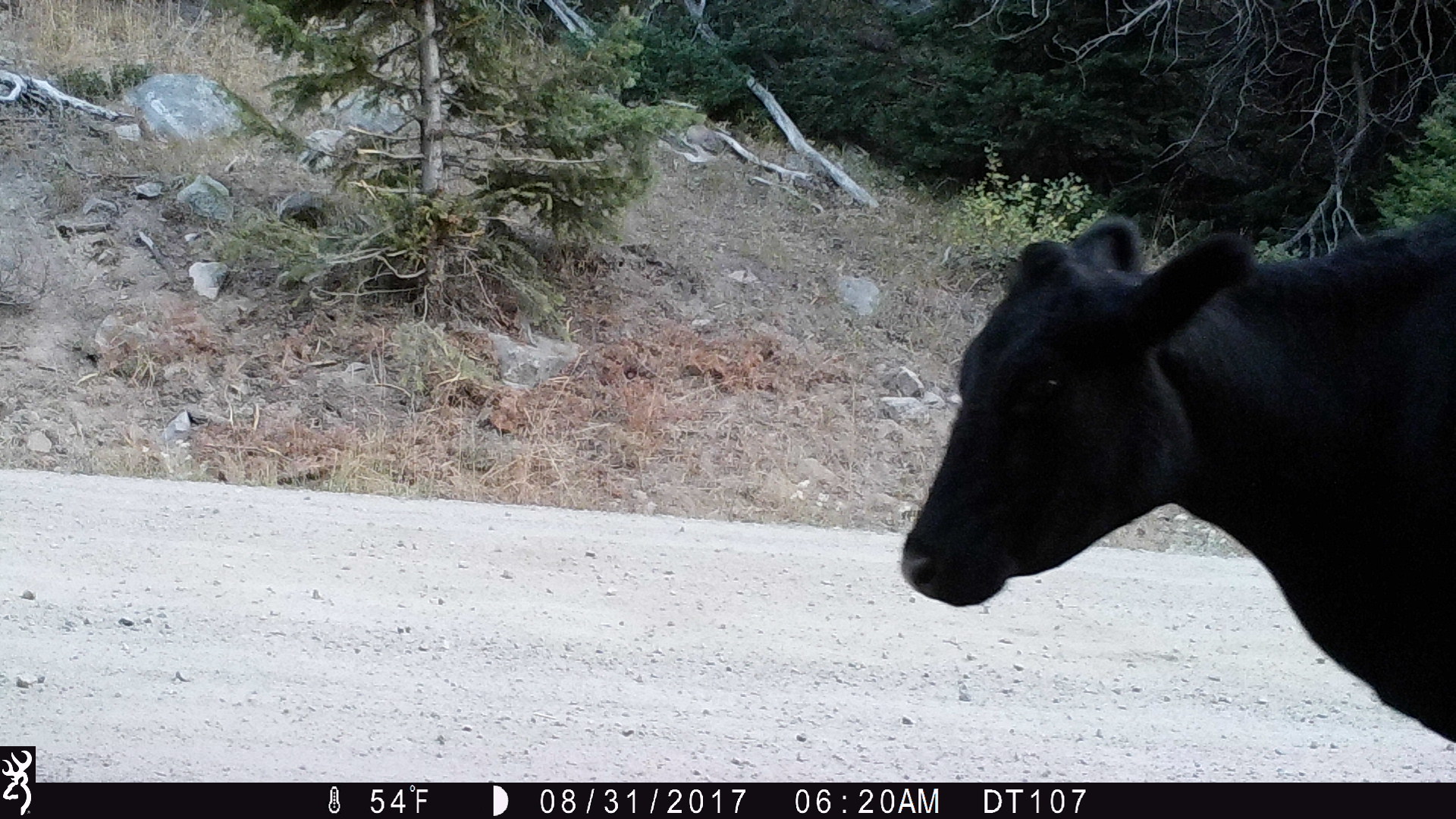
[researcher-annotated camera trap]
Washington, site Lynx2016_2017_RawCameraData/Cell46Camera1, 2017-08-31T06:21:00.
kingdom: Animalia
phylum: Chordata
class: Mammalia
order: Artiodactyla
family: Bovidae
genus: Bos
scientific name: Bos taurus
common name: domestic cattle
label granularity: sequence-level